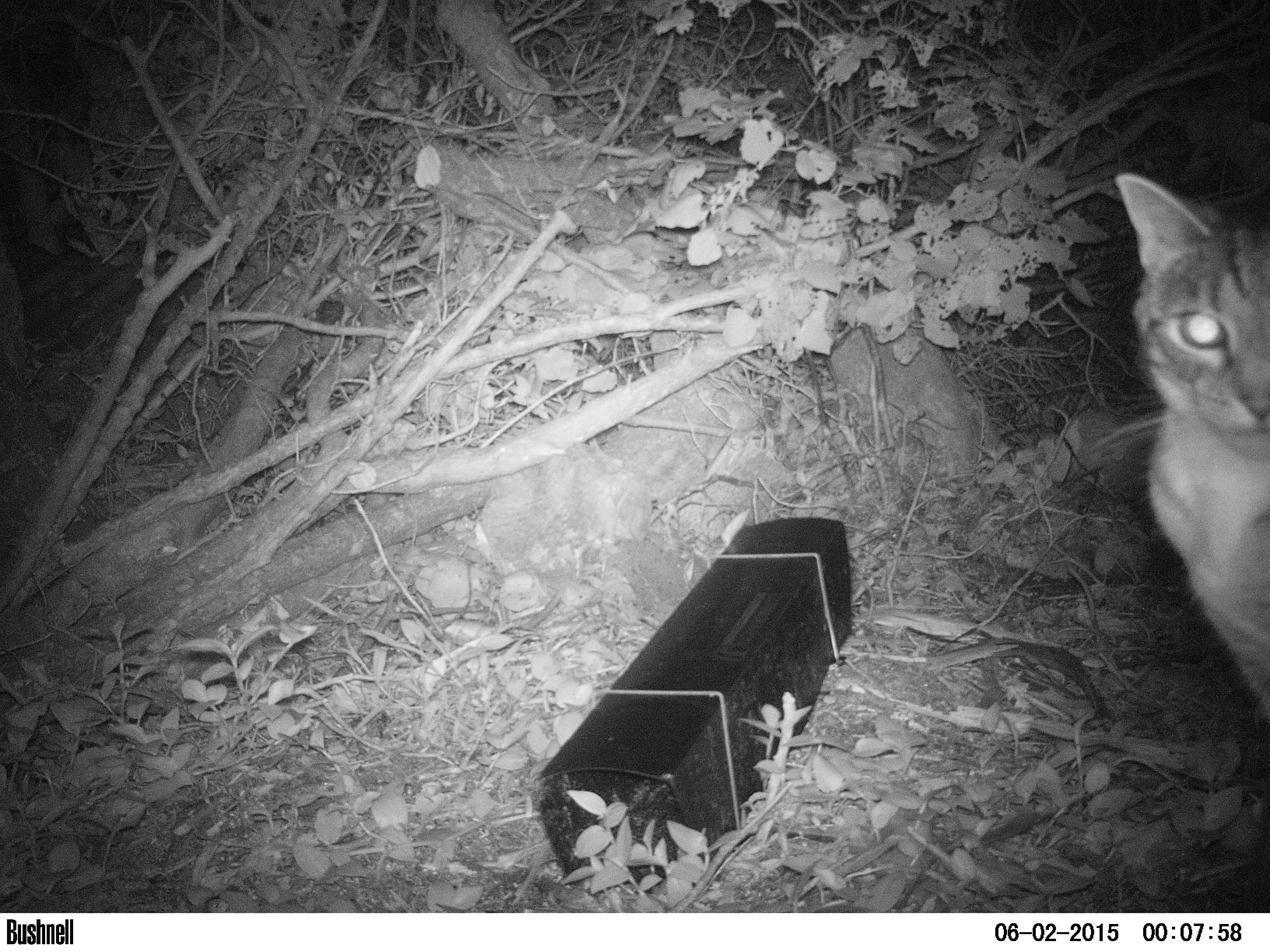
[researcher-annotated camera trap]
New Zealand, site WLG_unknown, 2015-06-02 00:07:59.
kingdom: Animalia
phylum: Chordata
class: Mammalia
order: Carnivora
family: Felidae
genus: Felis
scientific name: Felis catus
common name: domestic cat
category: cat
Cat (domestic cat) (Felis catus).